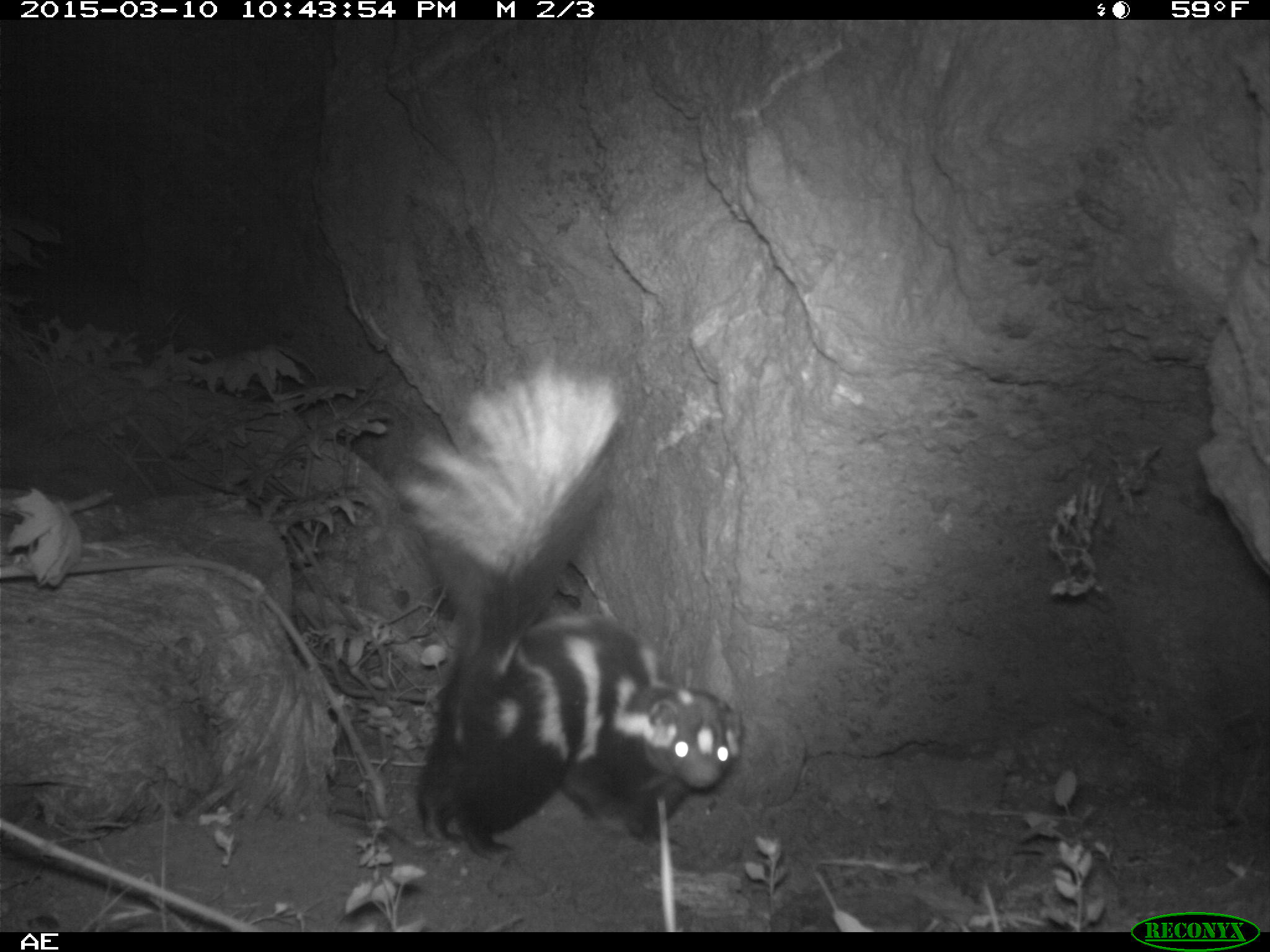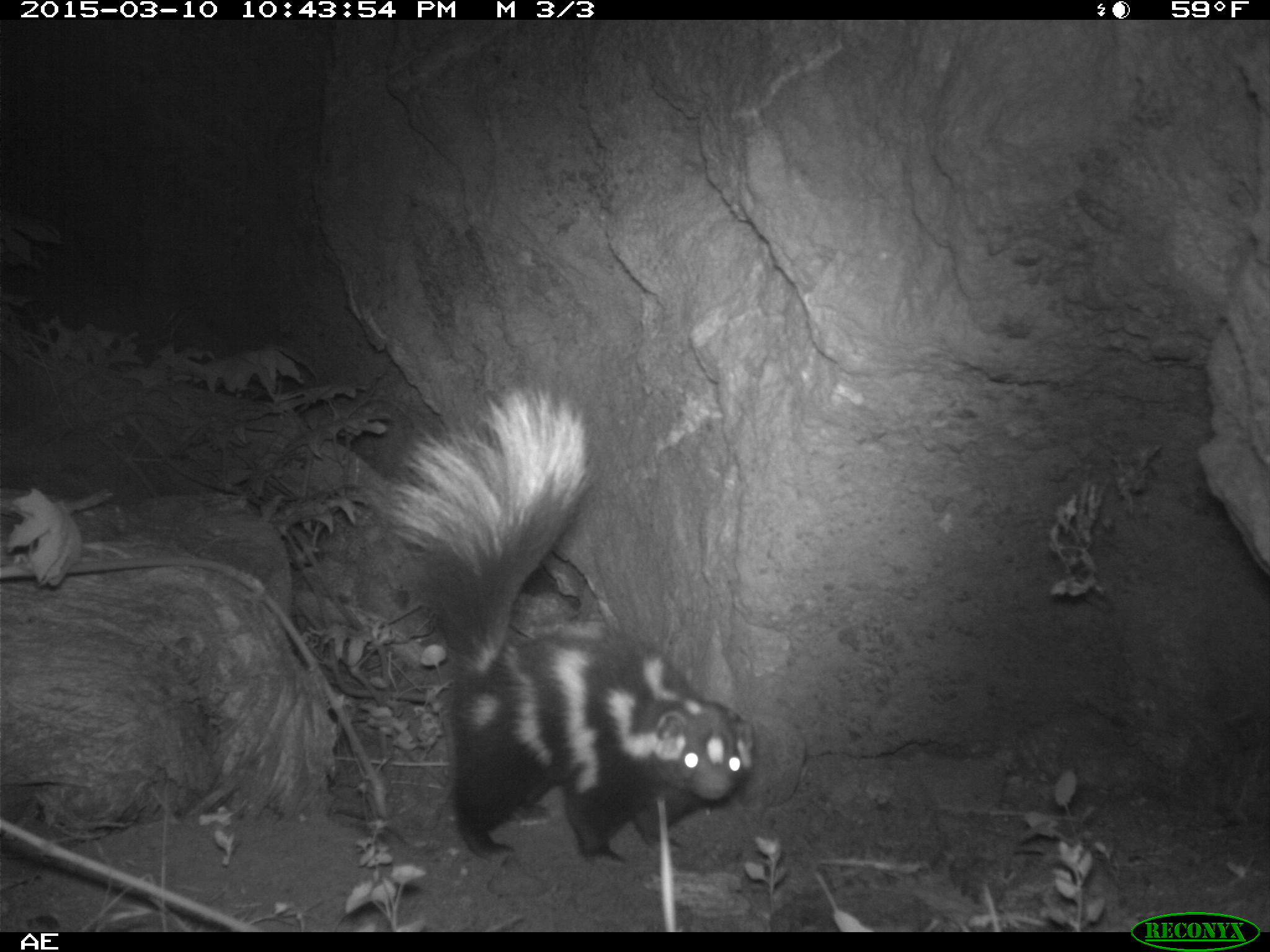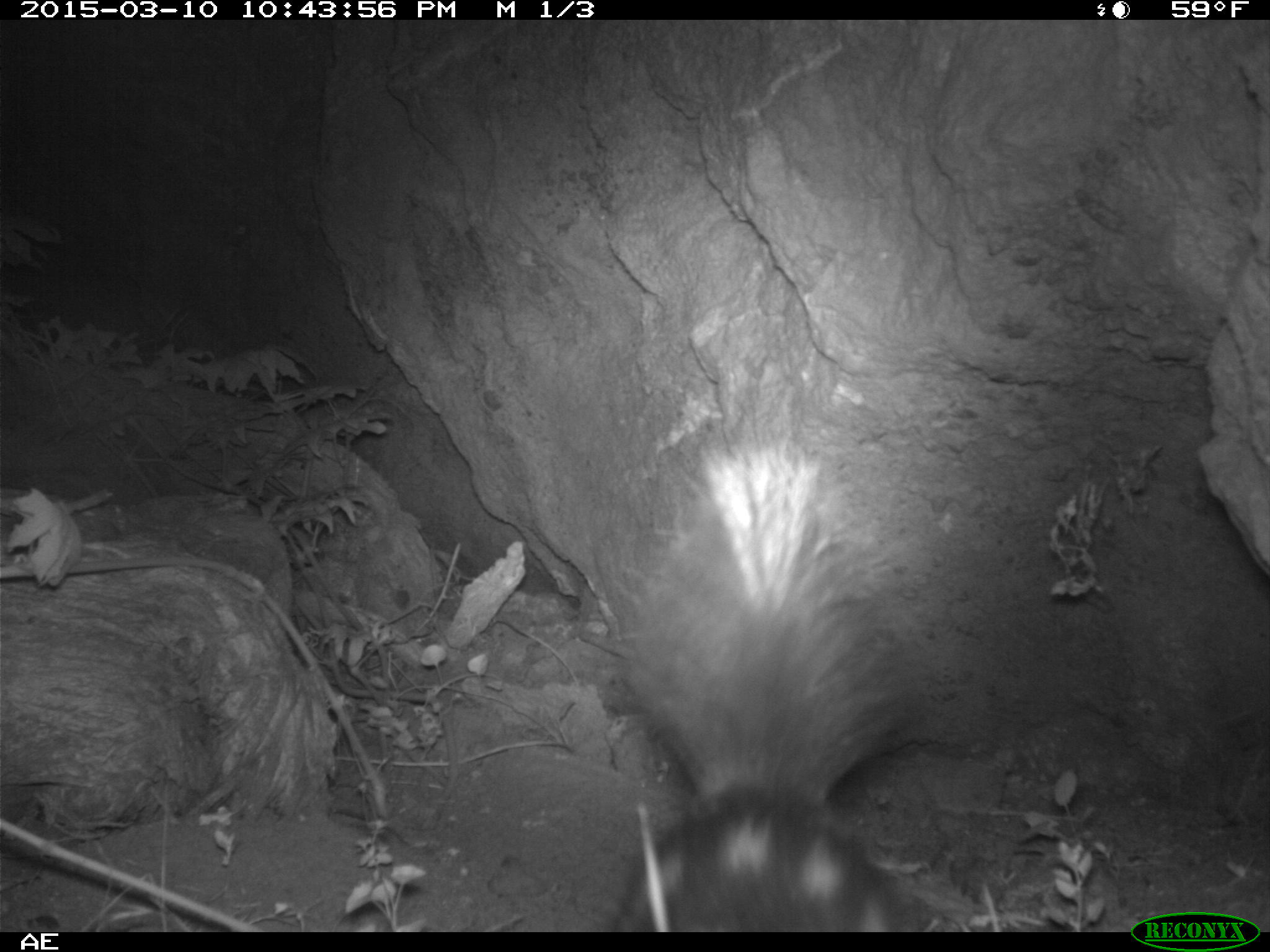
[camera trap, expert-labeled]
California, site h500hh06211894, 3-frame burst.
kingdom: Animalia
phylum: Chordata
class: Mammalia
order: Carnivora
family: Mephitidae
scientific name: Mephitidae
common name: skunk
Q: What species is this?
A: Skunk (Mephitidae).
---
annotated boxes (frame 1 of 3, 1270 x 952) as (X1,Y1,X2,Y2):
skunk: (396,345,744,868)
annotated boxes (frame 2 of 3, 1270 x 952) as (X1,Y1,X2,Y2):
skunk: (388,389,752,863)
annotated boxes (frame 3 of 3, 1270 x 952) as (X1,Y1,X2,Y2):
skunk: (599,381,933,932)